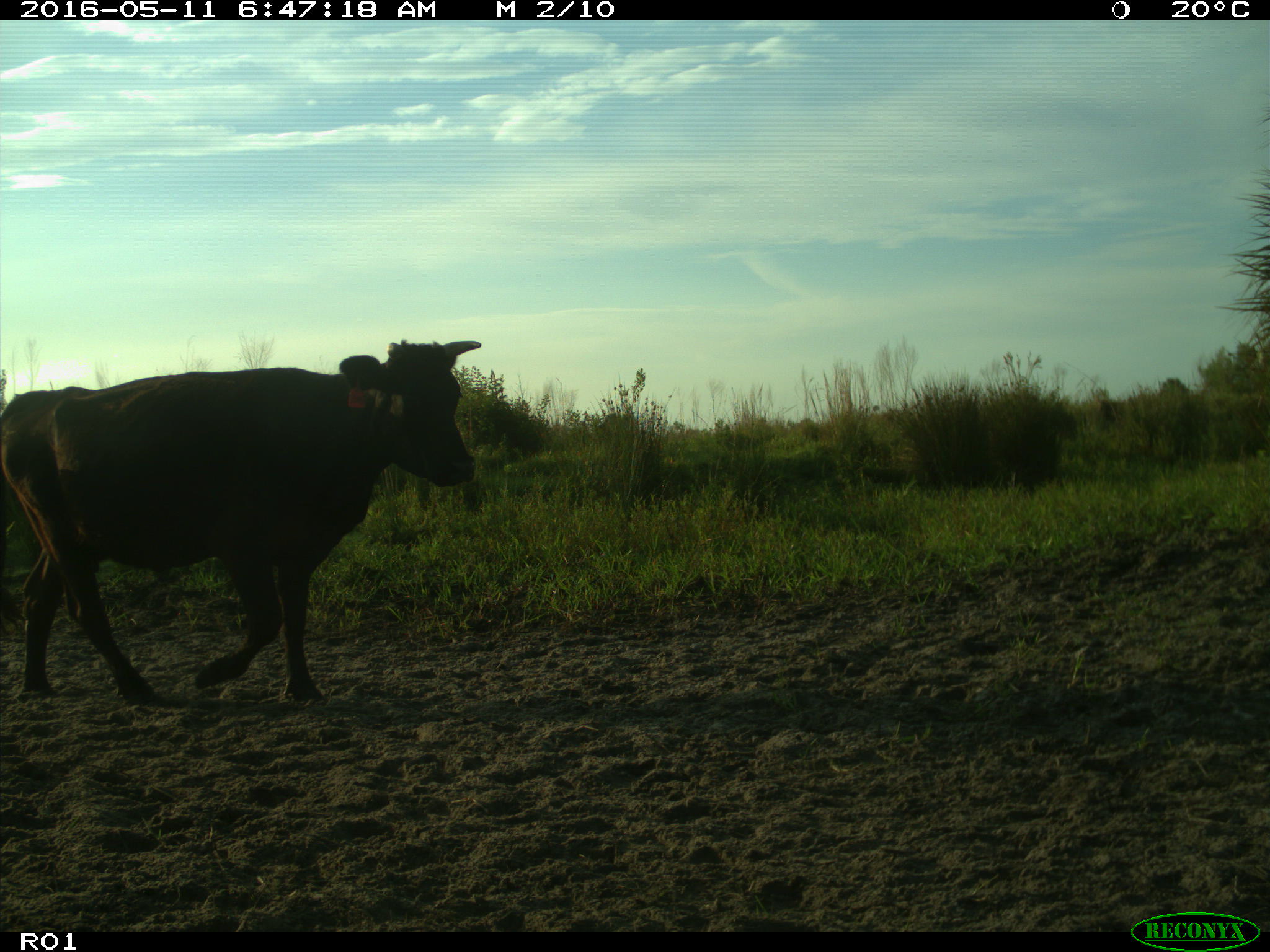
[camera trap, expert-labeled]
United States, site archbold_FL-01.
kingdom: Animalia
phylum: Chordata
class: Mammalia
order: Artiodactyla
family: Bovidae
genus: Bos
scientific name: Bos taurus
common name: domestic cow